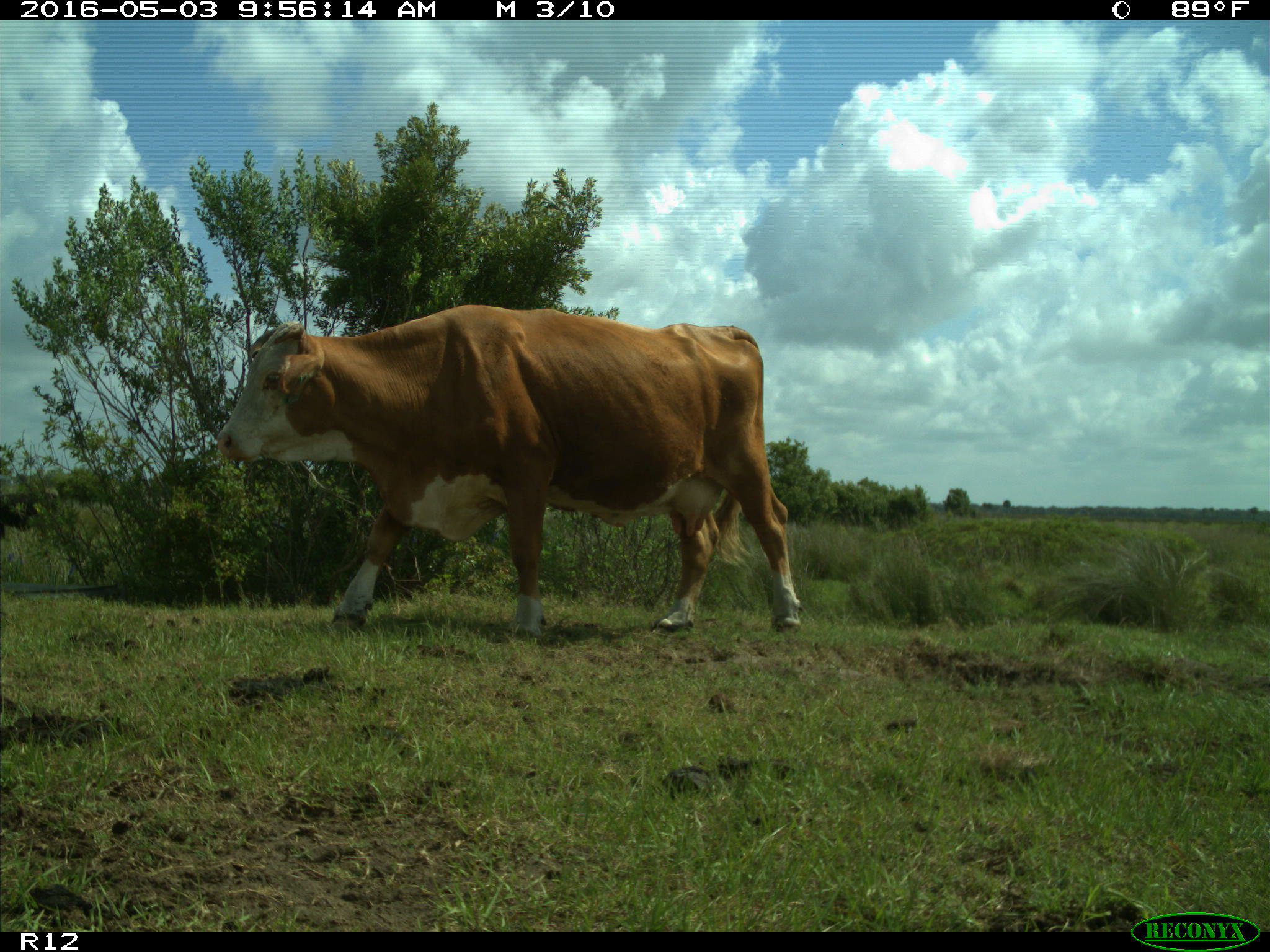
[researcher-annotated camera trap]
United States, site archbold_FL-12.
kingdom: Animalia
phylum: Chordata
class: Mammalia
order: Artiodactyla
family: Bovidae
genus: Bos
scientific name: Bos taurus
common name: domestic cow